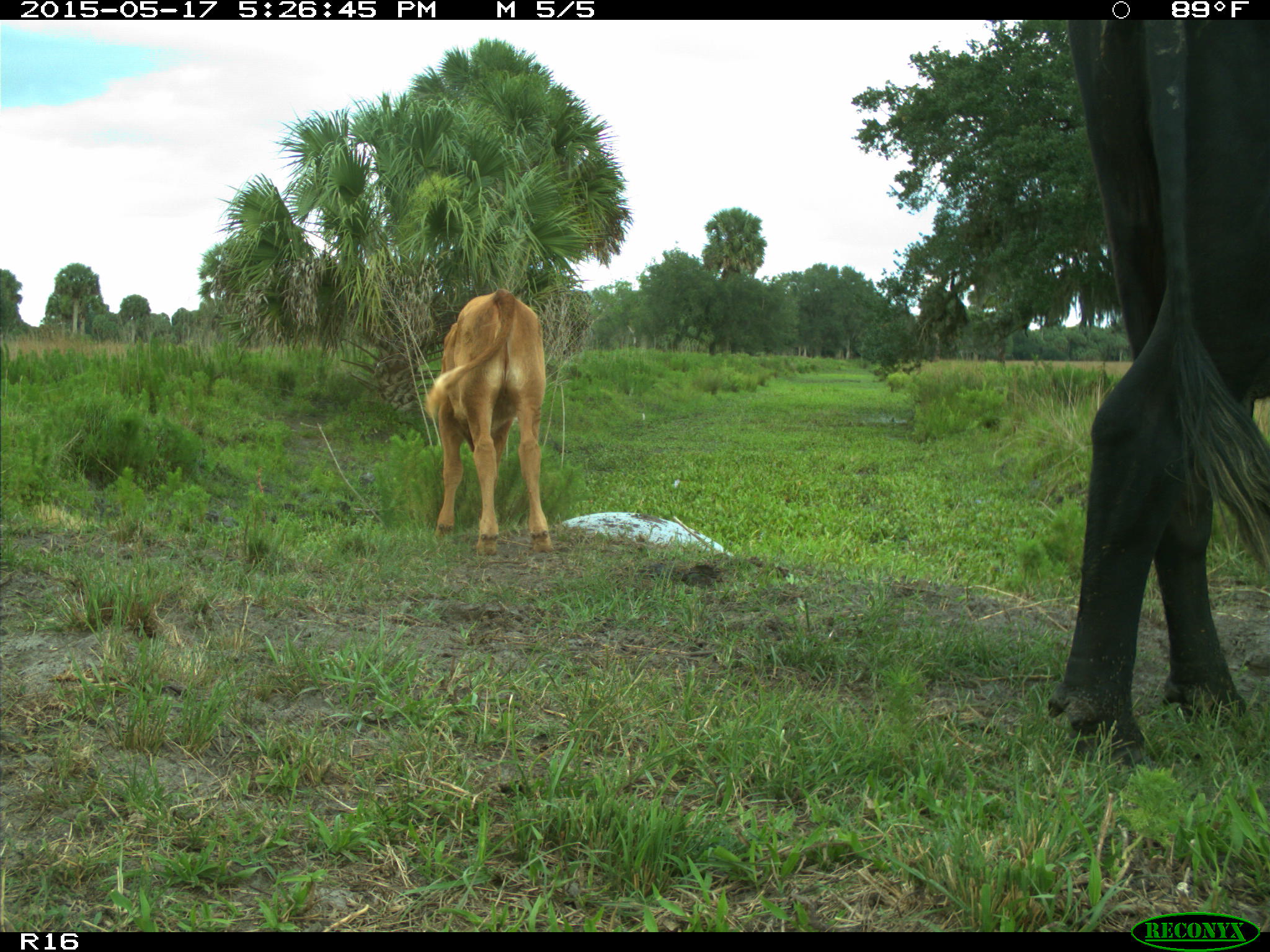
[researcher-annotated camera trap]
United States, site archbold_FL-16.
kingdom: Animalia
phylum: Chordata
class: Mammalia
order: Artiodactyla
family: Bovidae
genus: Bos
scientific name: Bos taurus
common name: domestic cow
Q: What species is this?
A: Bos taurus (domestic cow).